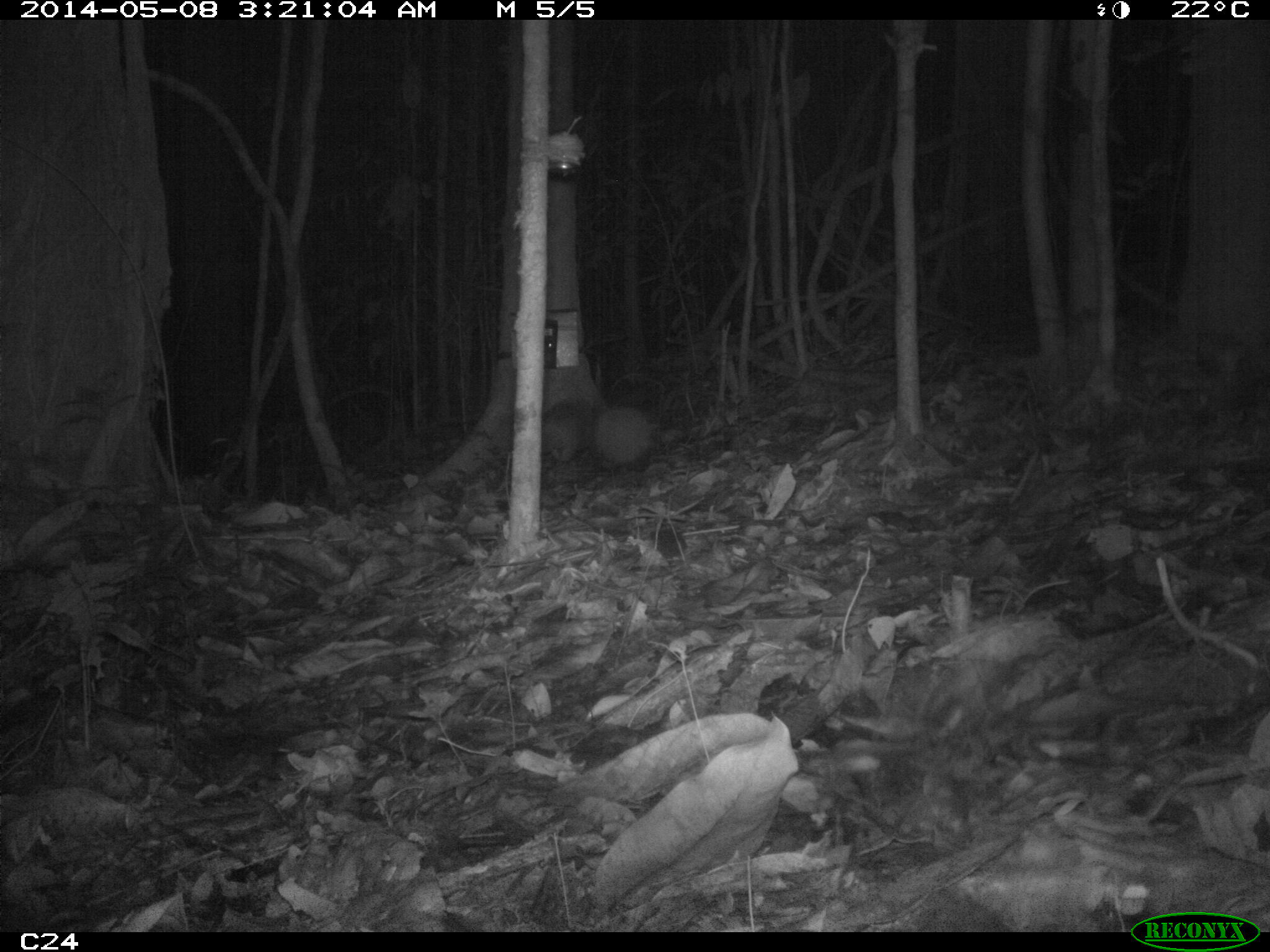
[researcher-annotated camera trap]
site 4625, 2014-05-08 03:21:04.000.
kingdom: Animalia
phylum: Chordata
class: Mammalia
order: Cingulata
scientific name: Cingulata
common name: armadillo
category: unknown armadillo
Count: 1.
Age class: adult.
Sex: male.